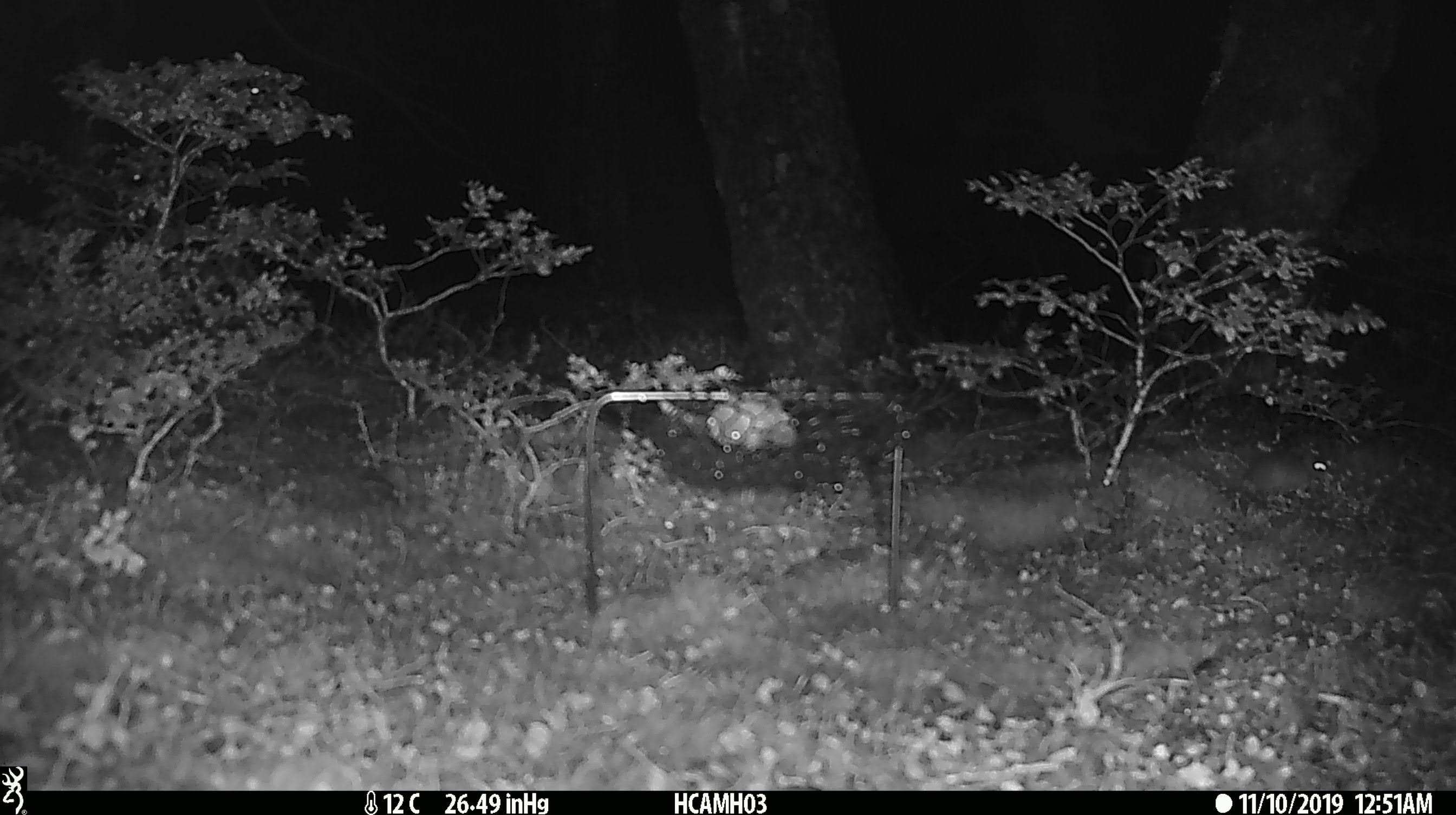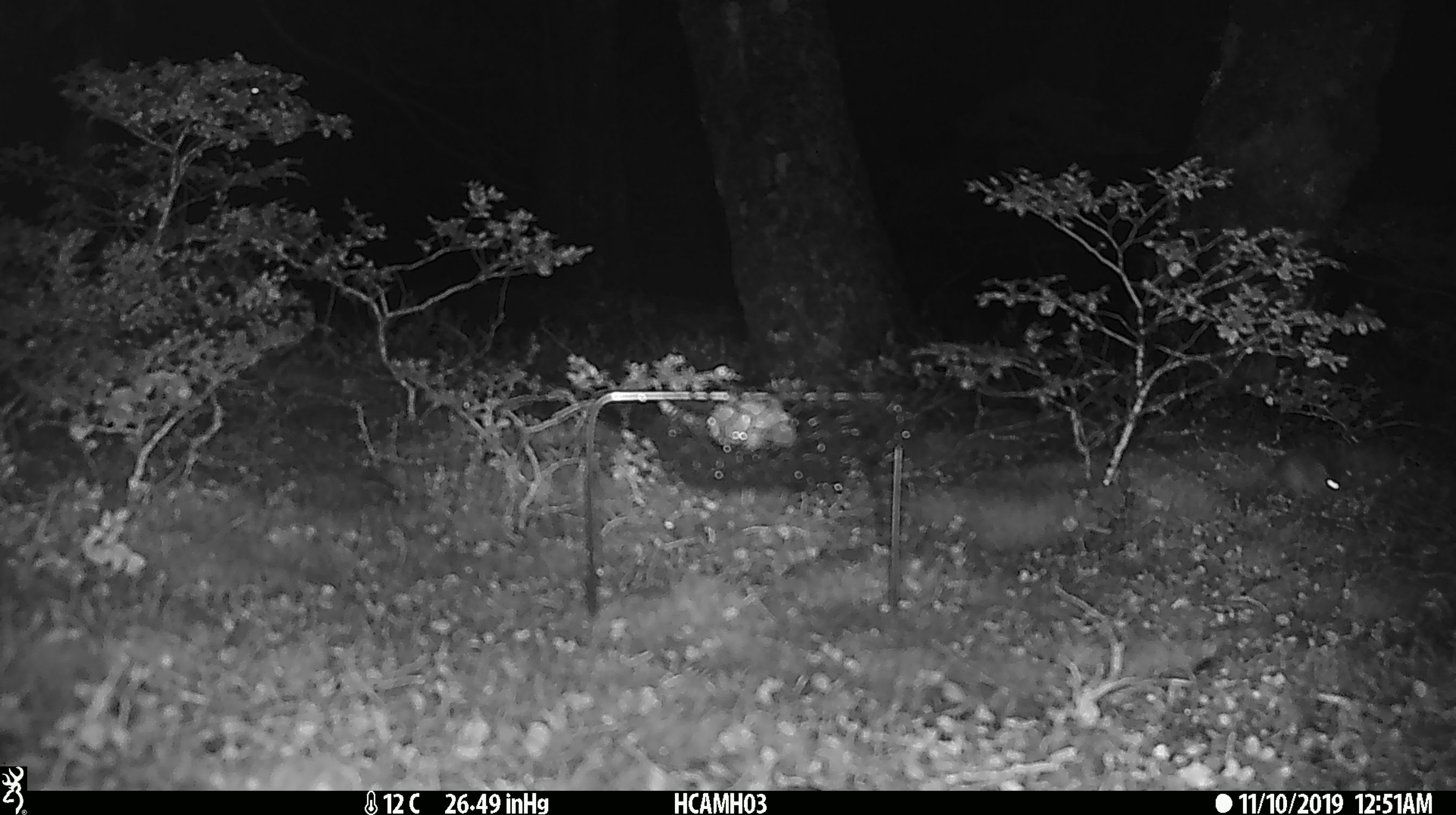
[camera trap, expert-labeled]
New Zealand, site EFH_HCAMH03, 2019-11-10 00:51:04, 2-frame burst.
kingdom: Animalia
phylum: Chordata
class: Mammalia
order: Rodentia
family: Muridae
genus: Mus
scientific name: Mus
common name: mouse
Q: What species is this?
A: Mouse (Mus).